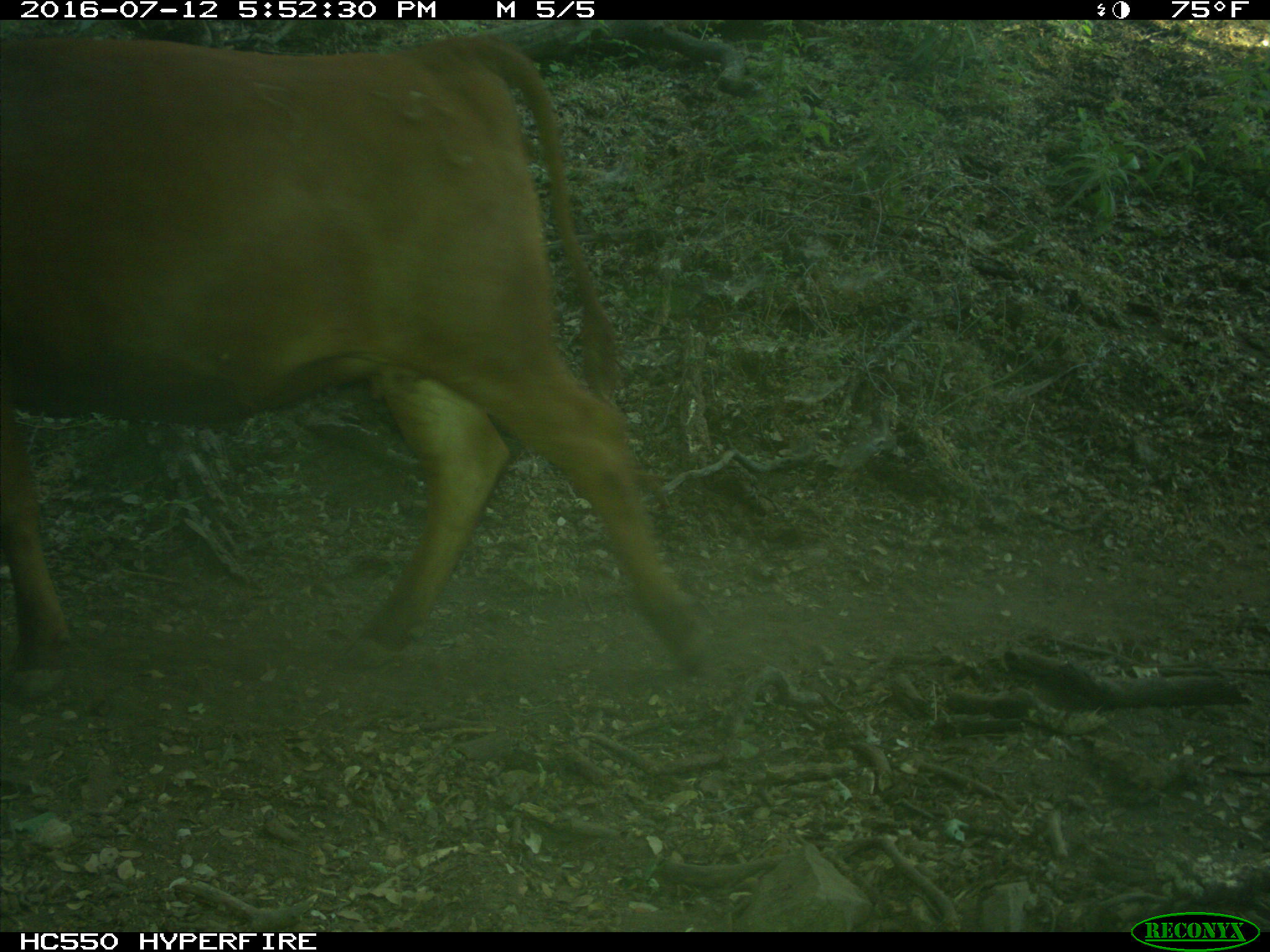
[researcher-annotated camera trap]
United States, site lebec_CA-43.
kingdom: Animalia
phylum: Chordata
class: Mammalia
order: Artiodactyla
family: Bovidae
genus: Bos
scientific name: Bos taurus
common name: domestic cow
Bos taurus (domestic cow).